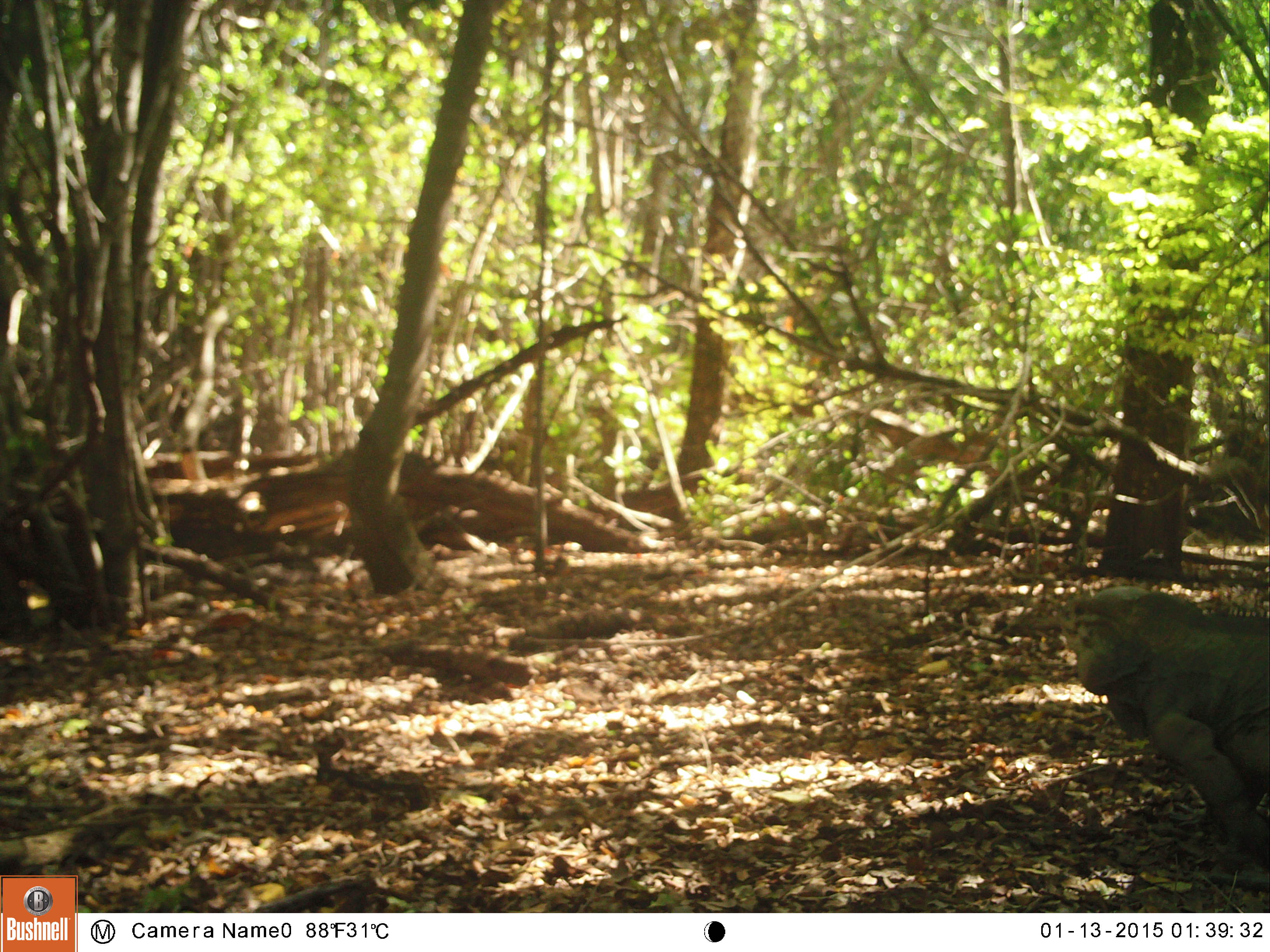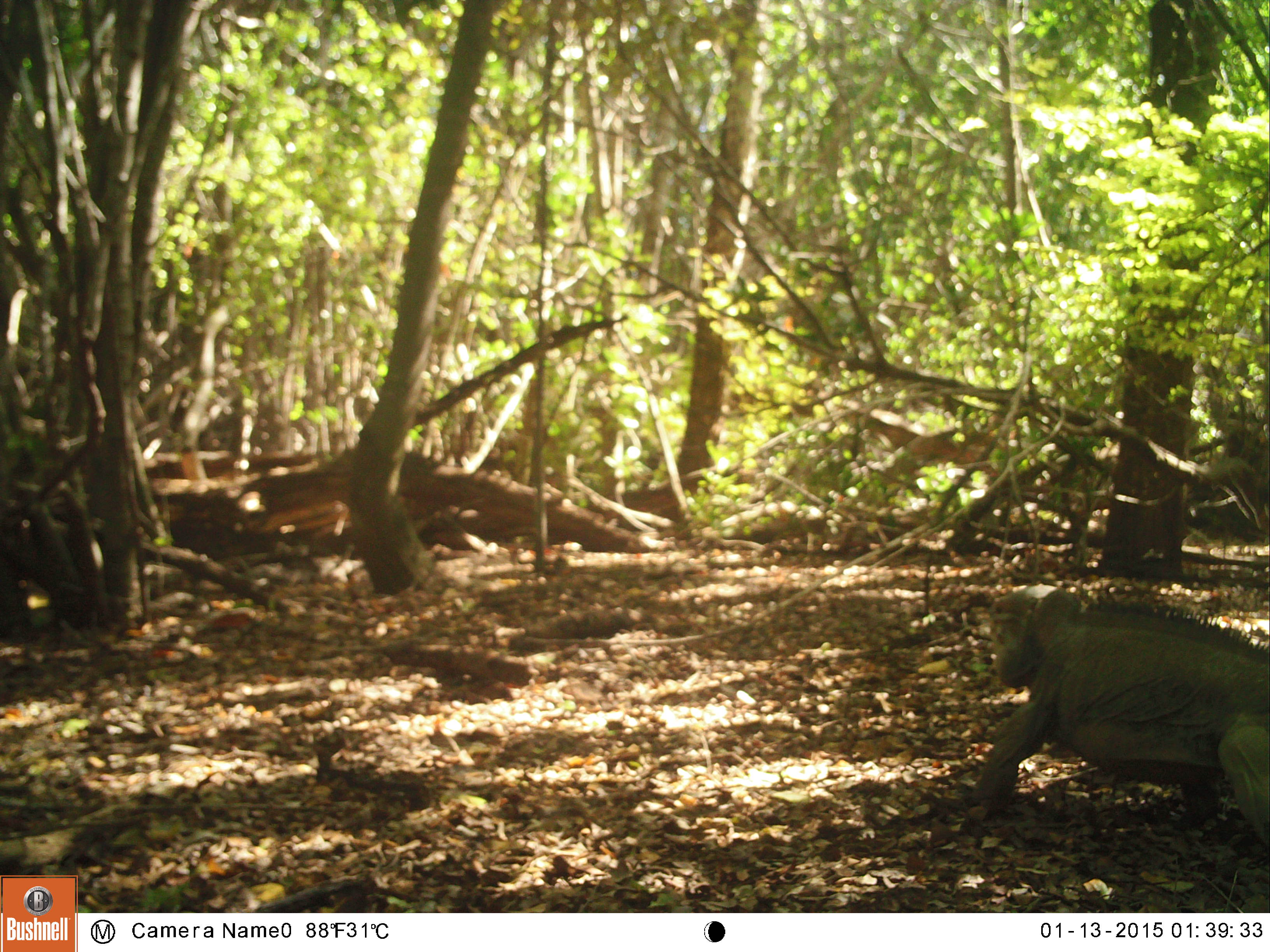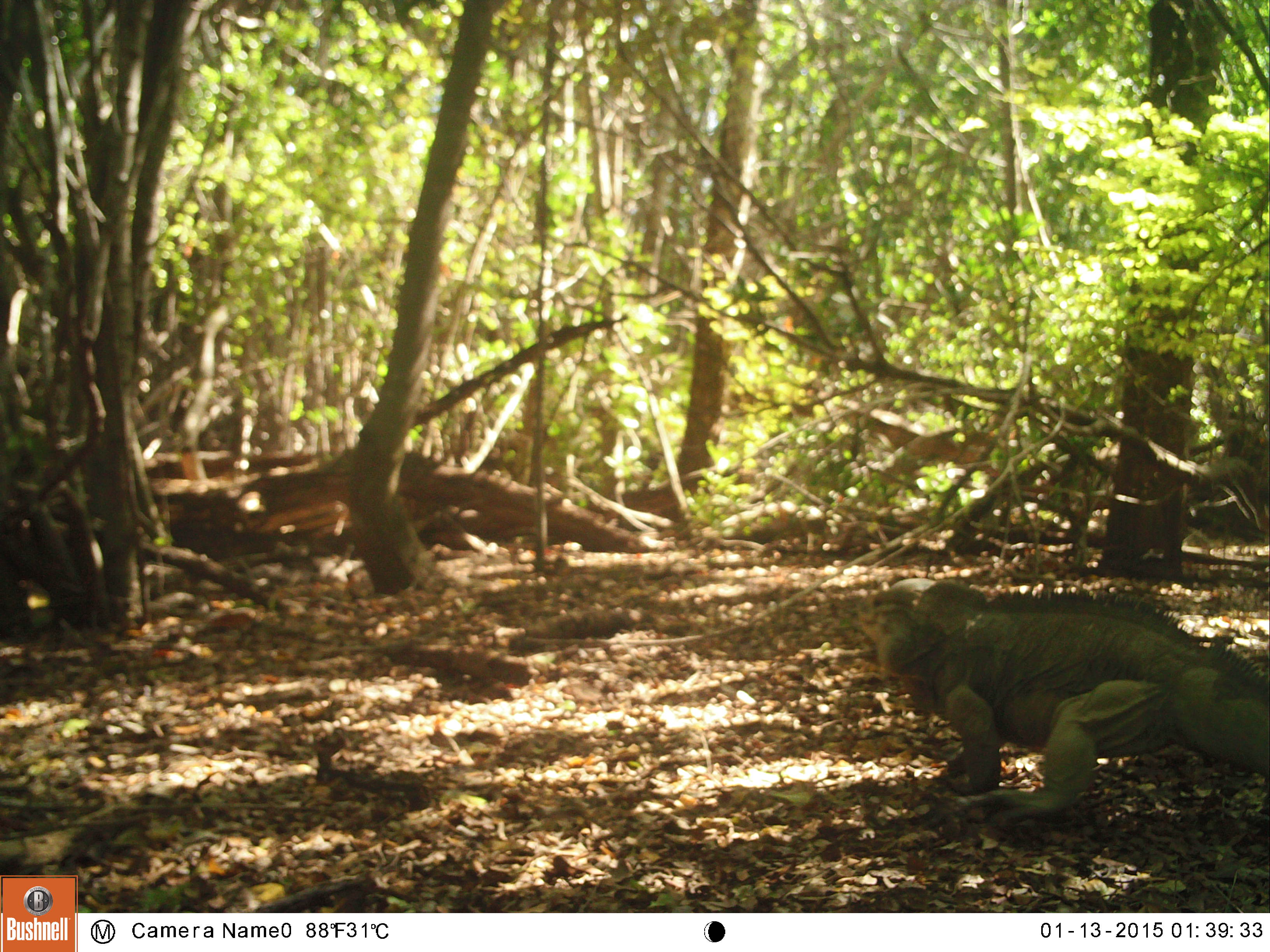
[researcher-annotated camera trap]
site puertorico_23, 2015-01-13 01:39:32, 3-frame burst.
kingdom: Animalia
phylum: Chordata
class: Reptilia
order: Squamata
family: Iguanidae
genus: Iguana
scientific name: Iguana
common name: typical iguanas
Iguana (typical iguanas).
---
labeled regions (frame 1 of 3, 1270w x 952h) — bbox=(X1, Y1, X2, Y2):
iguana: bbox=(1053, 582, 1270, 895)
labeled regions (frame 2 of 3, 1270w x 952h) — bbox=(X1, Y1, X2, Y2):
iguana: bbox=(963, 579, 1270, 880)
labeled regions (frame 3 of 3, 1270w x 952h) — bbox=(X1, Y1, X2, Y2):
iguana: bbox=(852, 579, 1270, 850)